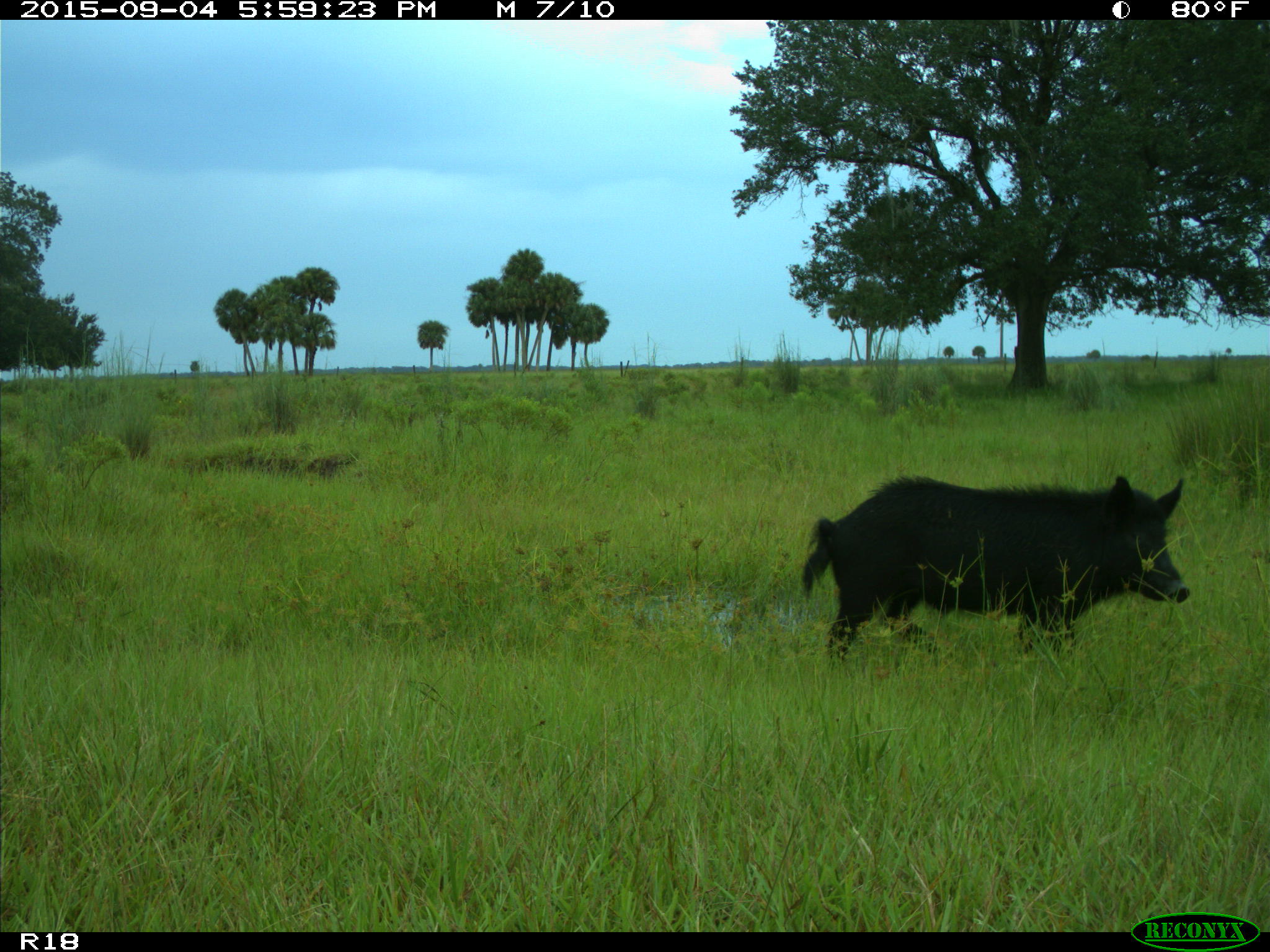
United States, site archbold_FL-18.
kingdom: Animalia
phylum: Chordata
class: Mammalia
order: Artiodactyla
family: Suidae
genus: Sus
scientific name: Sus scrofa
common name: wild boar